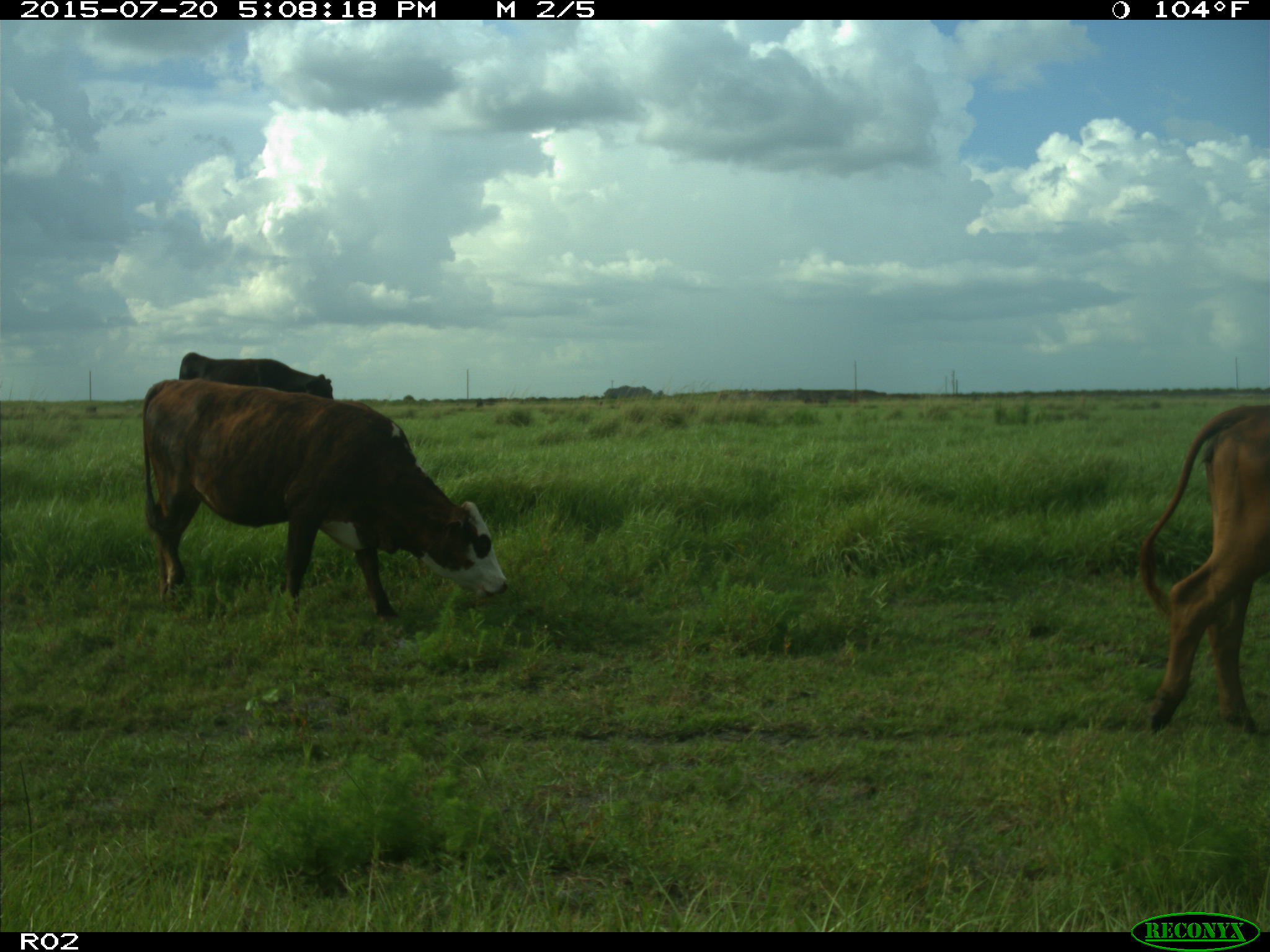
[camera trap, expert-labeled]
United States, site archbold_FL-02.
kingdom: Animalia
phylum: Chordata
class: Mammalia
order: Artiodactyla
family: Bovidae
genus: Bos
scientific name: Bos taurus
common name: domestic cow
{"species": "Bos taurus (domestic cow)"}